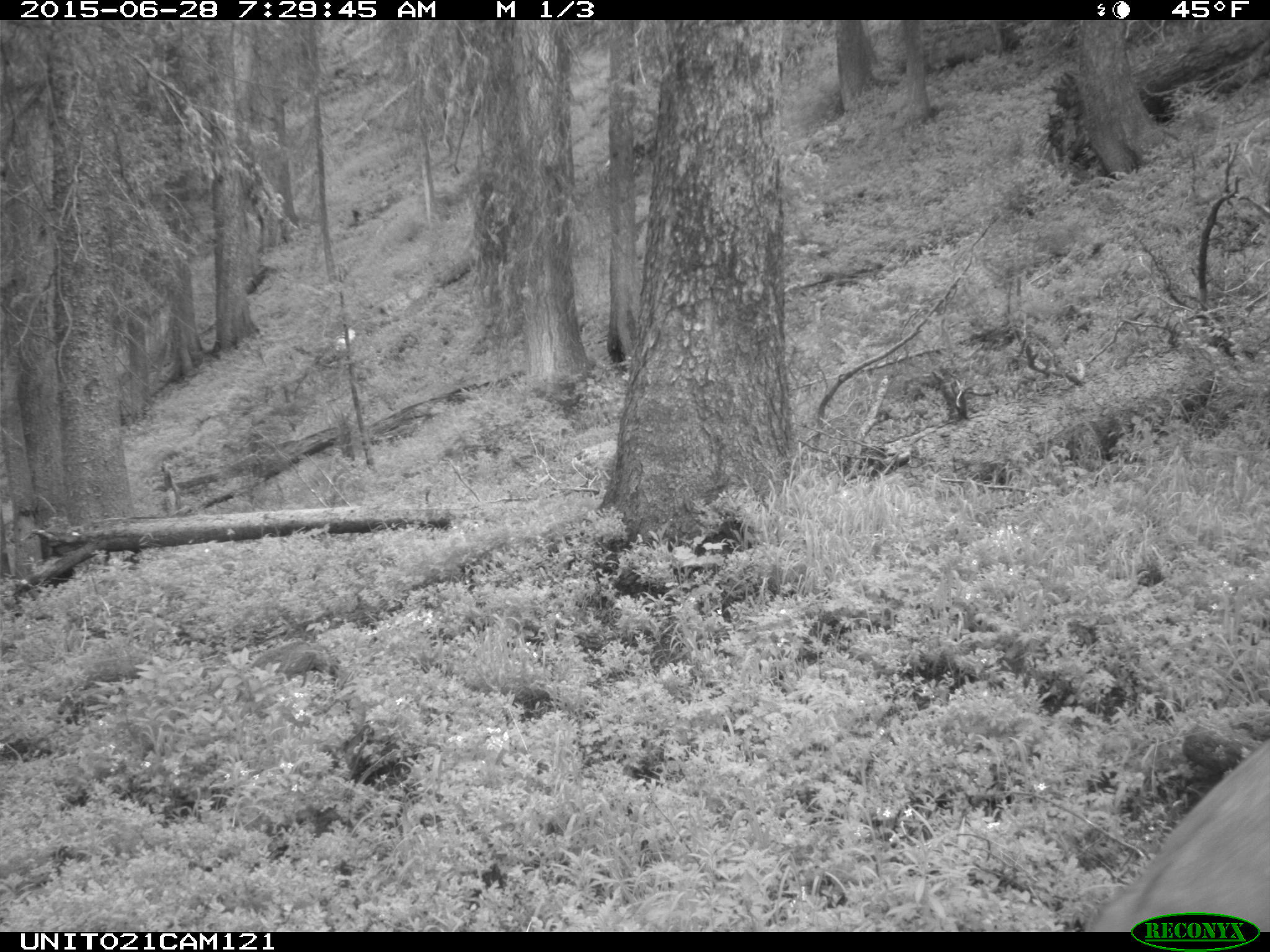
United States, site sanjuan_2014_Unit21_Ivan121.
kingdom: Animalia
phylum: Chordata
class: Mammalia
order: Artiodactyla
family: Cervidae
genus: Odocoileus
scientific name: Odocoileus hemionus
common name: mule deer